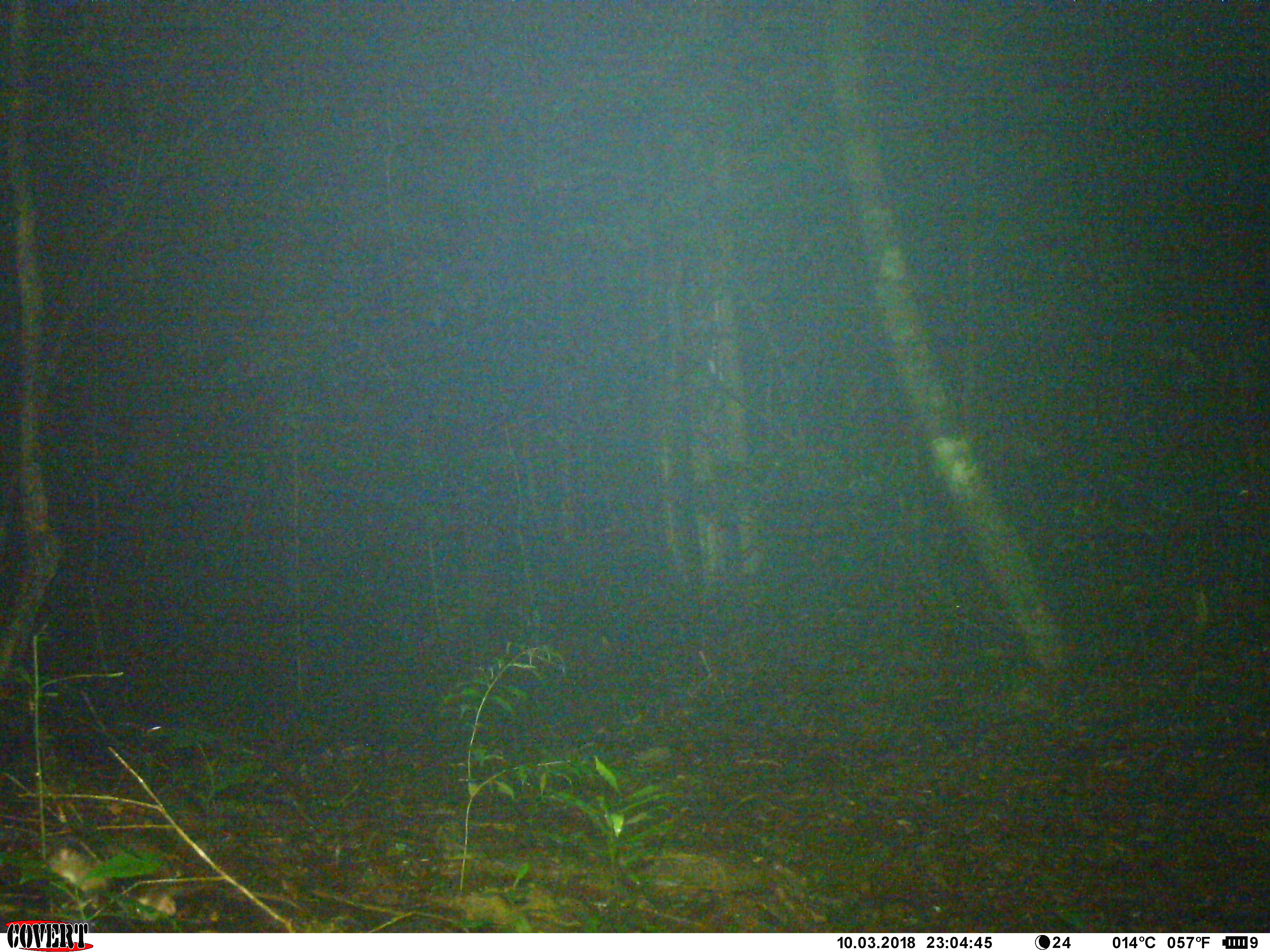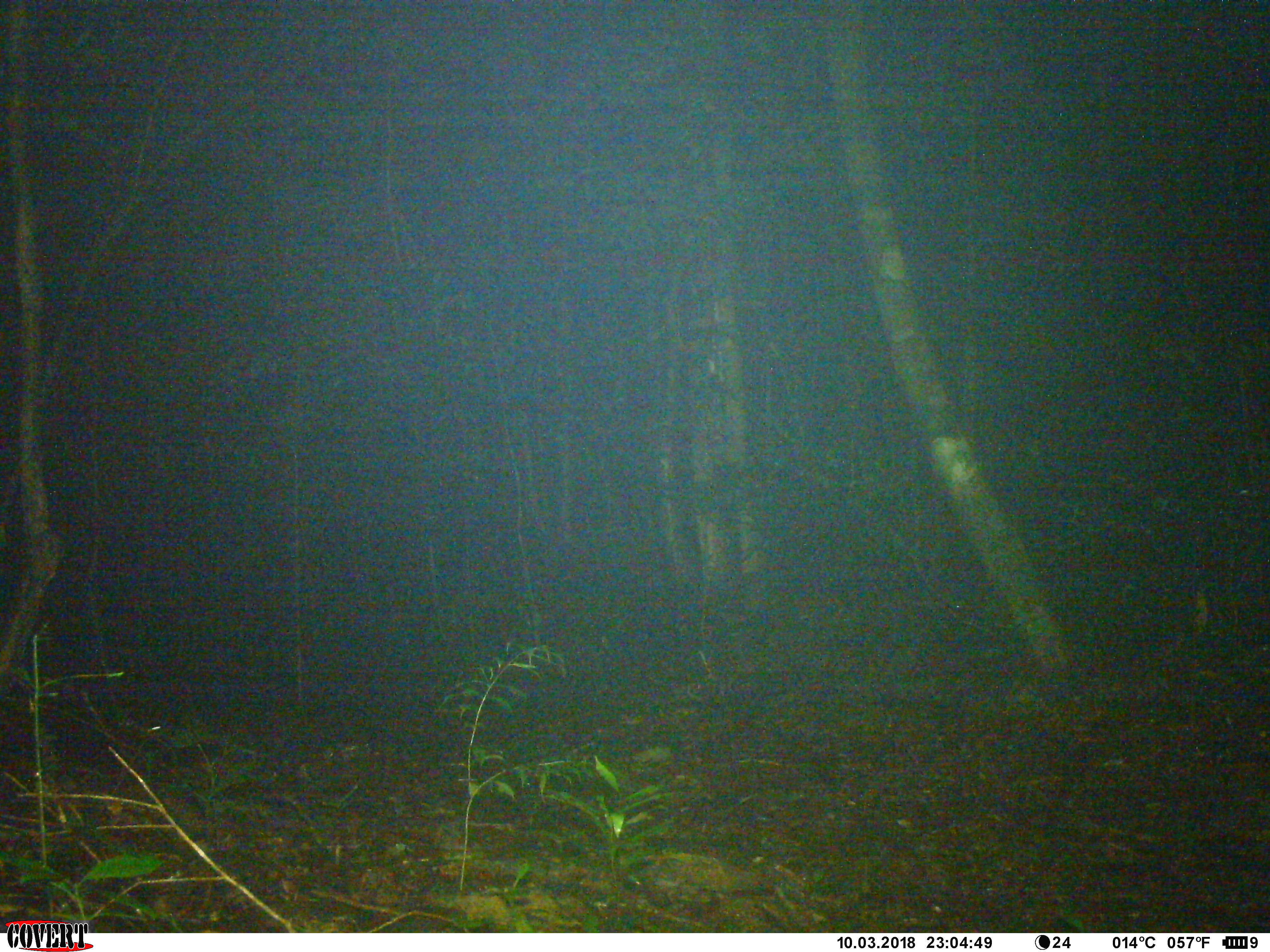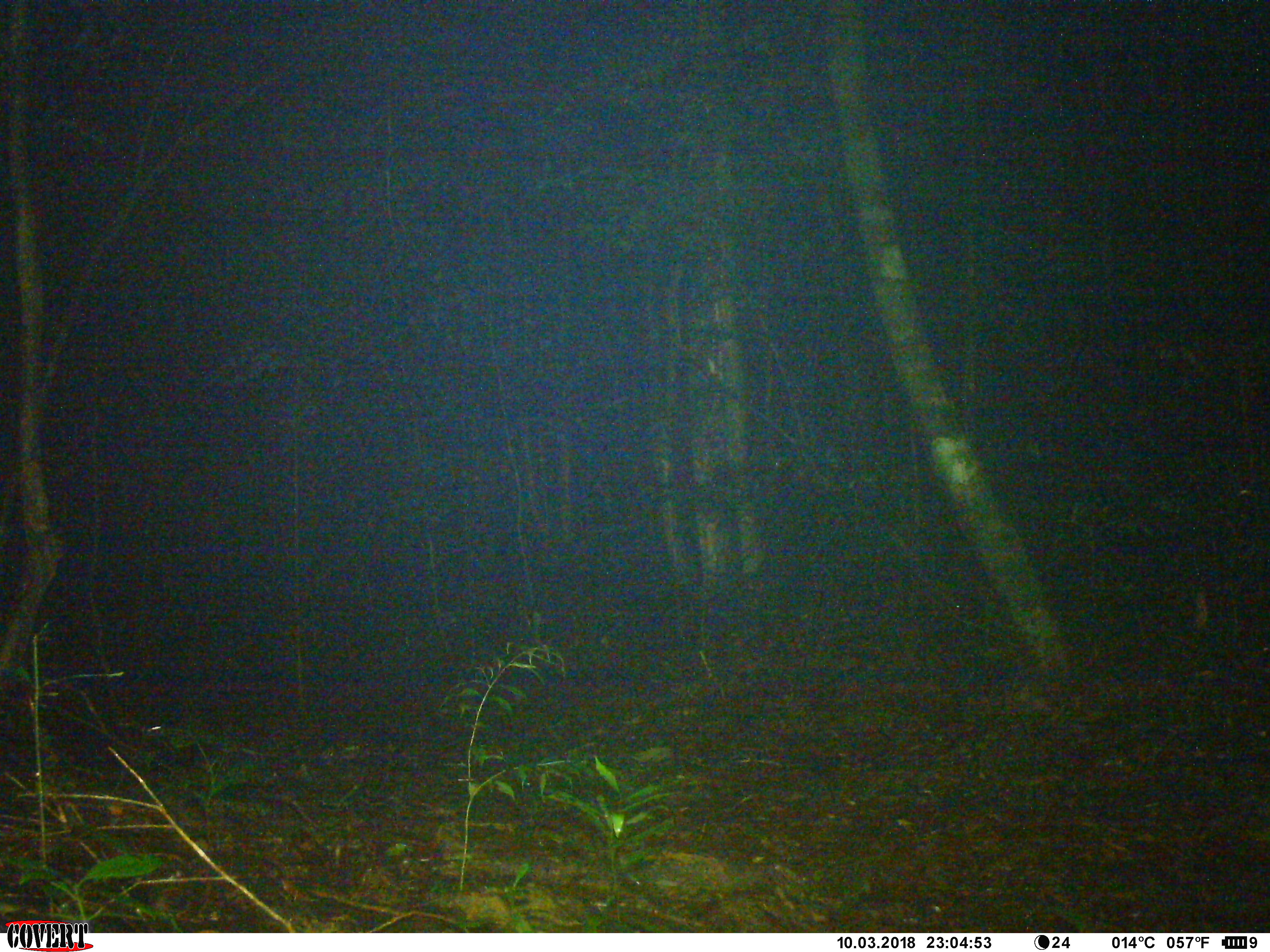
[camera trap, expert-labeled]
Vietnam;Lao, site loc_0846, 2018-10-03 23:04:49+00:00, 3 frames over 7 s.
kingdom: Animalia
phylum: Chordata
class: Mammalia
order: Rodentia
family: Muridae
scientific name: Muridae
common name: old-world mice and rats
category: unidentified murid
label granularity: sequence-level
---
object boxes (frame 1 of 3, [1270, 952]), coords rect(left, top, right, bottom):
unidentified murid: rect(47, 847, 177, 915)